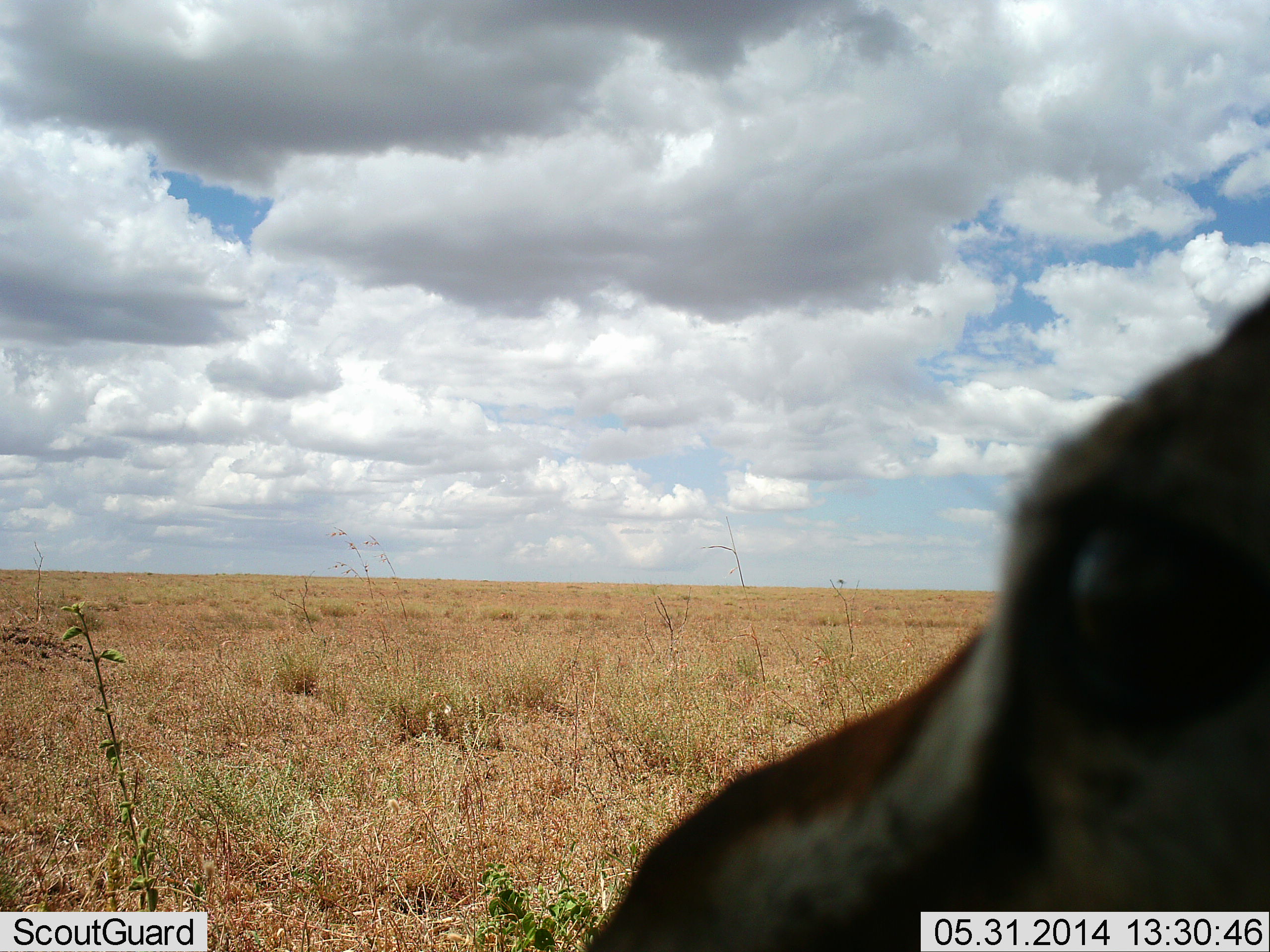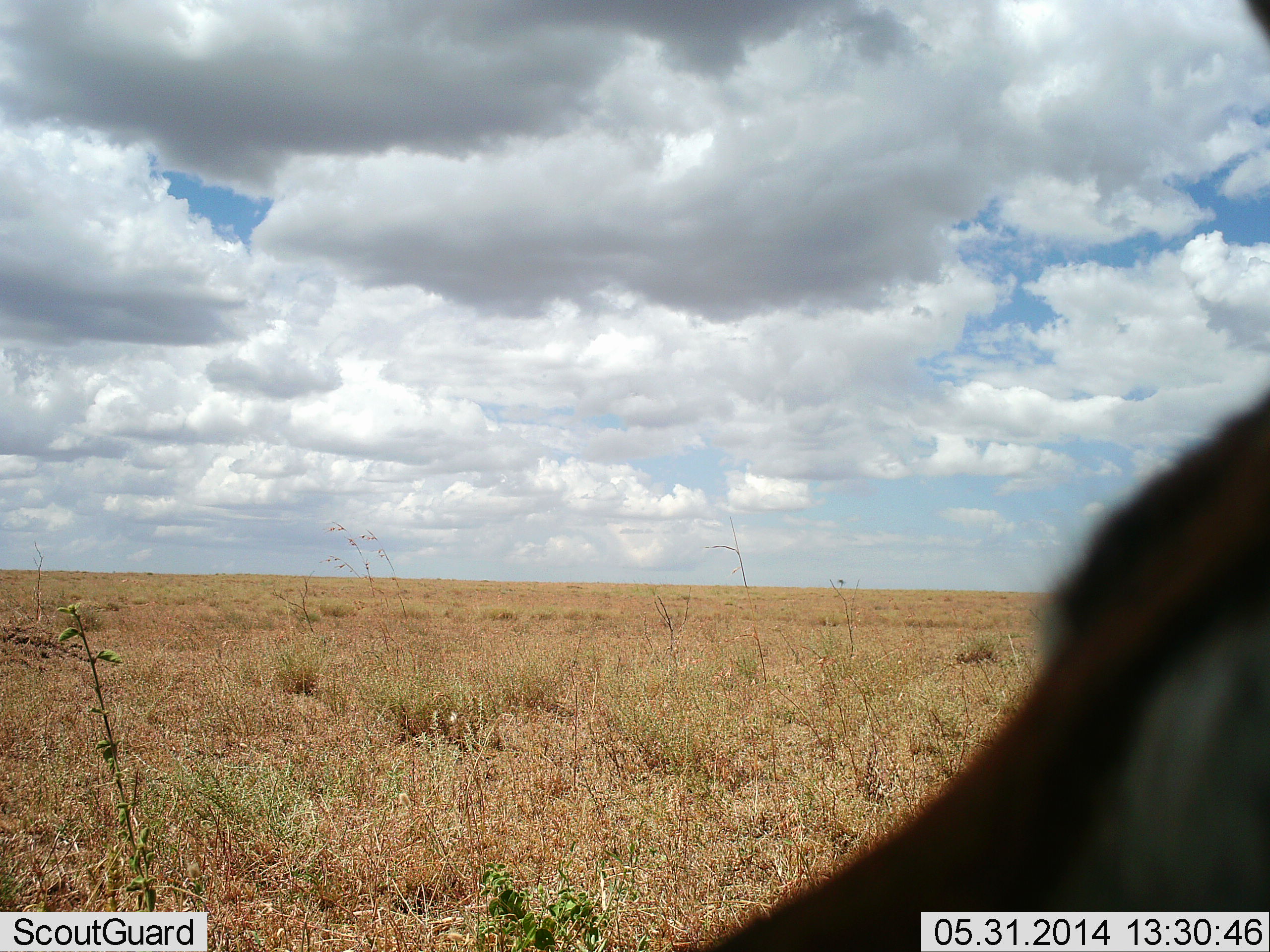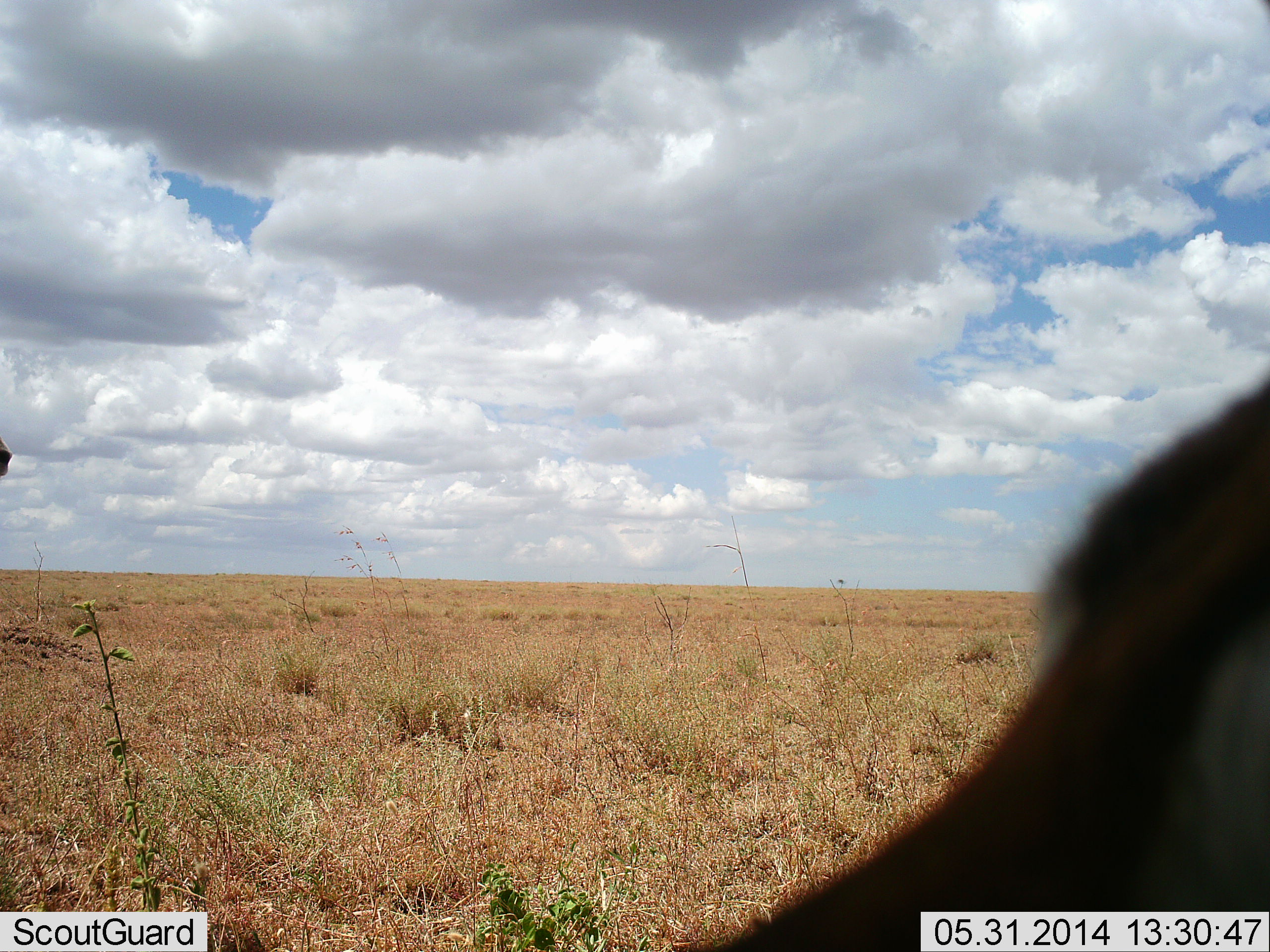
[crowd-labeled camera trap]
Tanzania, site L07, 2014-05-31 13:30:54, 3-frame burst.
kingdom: Animalia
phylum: Chordata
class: Mammalia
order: Artiodactyla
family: Bovidae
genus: Eudorcas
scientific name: Eudorcas thomsonii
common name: thomson's gazelle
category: gazellethomsons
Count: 1.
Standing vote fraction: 85%.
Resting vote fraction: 8%.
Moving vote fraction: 8%.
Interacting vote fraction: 0%.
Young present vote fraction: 0%.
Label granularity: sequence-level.